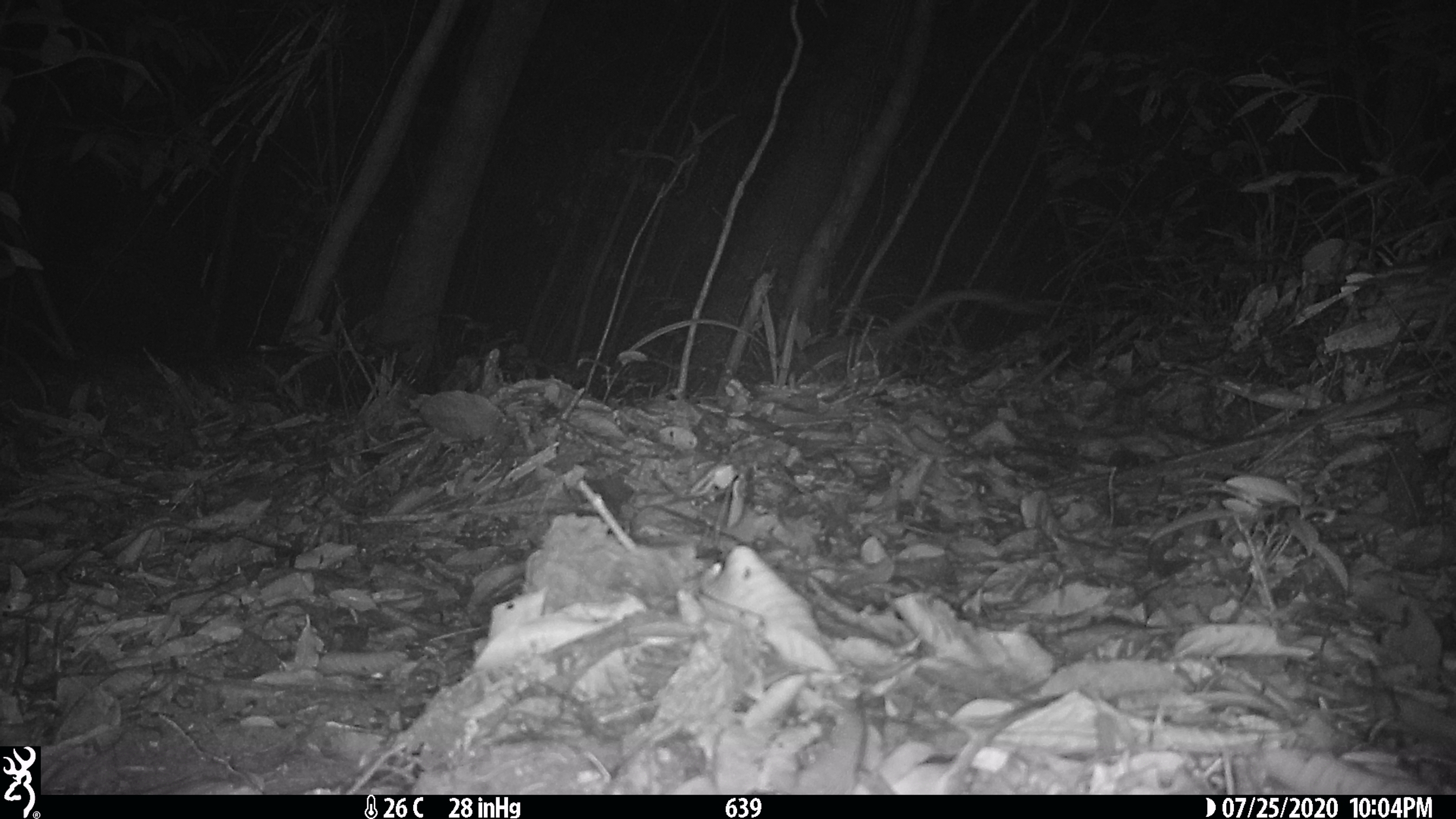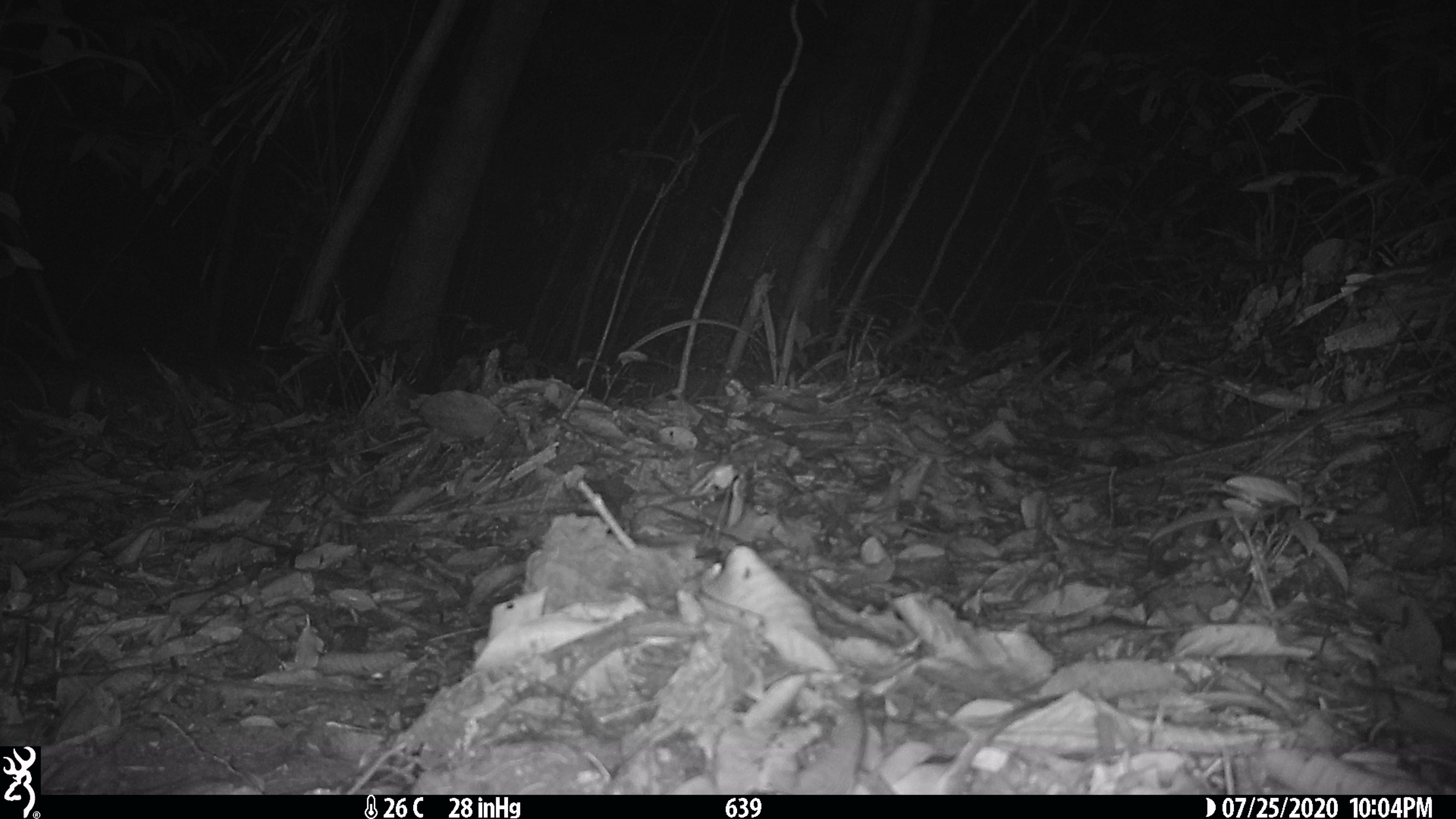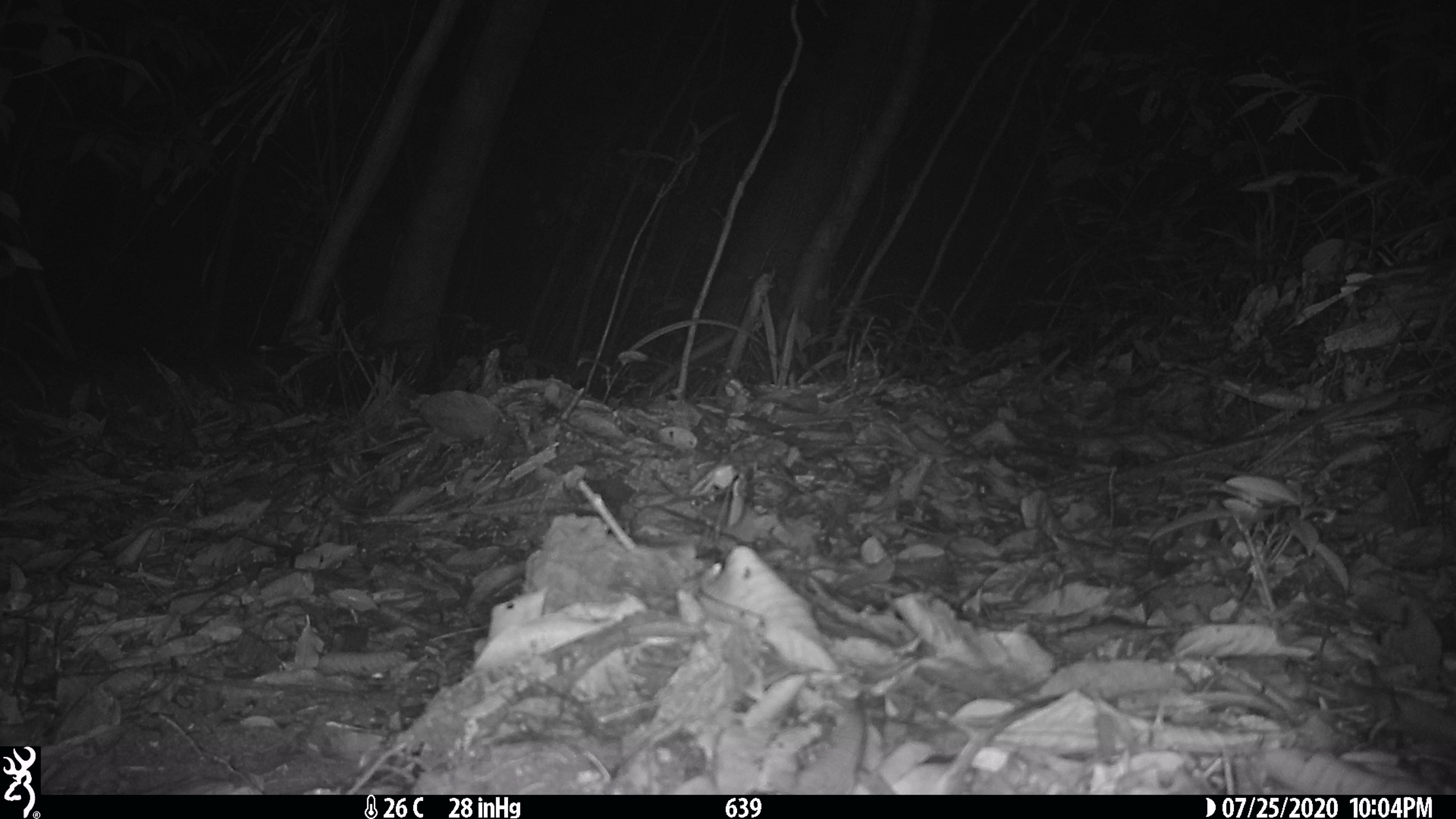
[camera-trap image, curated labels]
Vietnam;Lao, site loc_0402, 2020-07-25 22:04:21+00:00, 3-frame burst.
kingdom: Animalia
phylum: Chordata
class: Mammalia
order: Carnivora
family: Viverridae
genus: Paguma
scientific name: Paguma larvata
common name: masked palm civet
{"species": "masked palm civet (Paguma larvata)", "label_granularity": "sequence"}